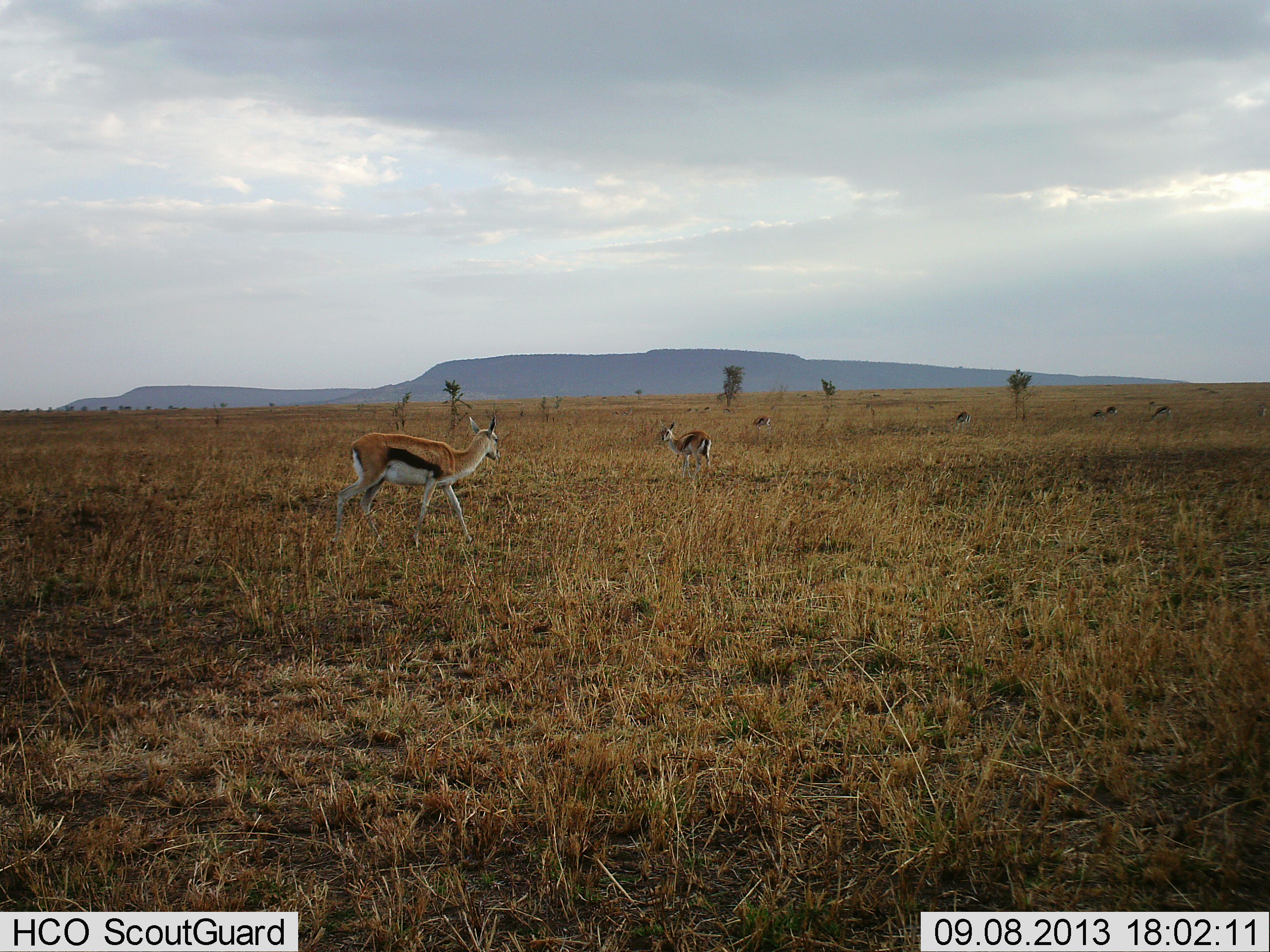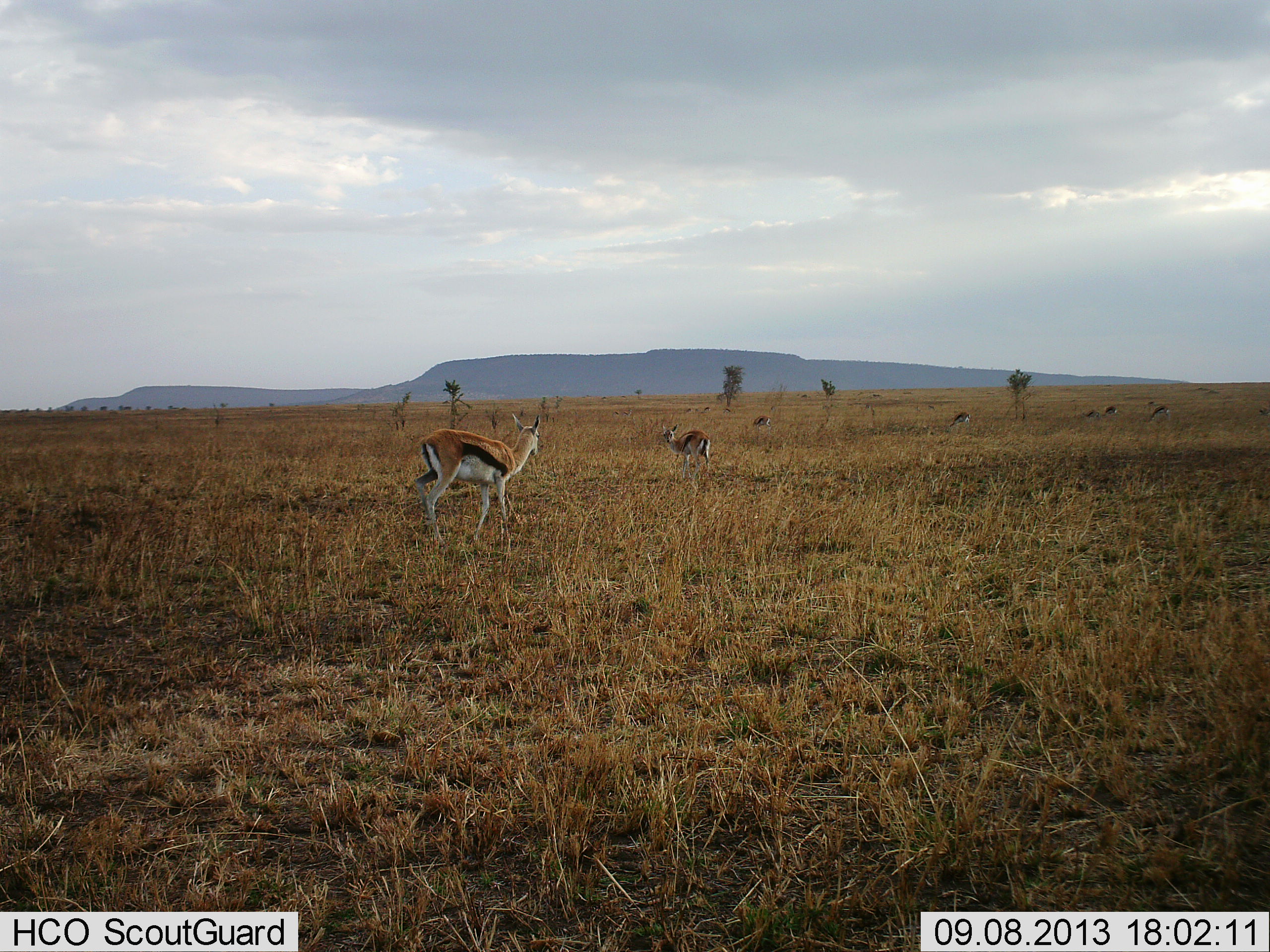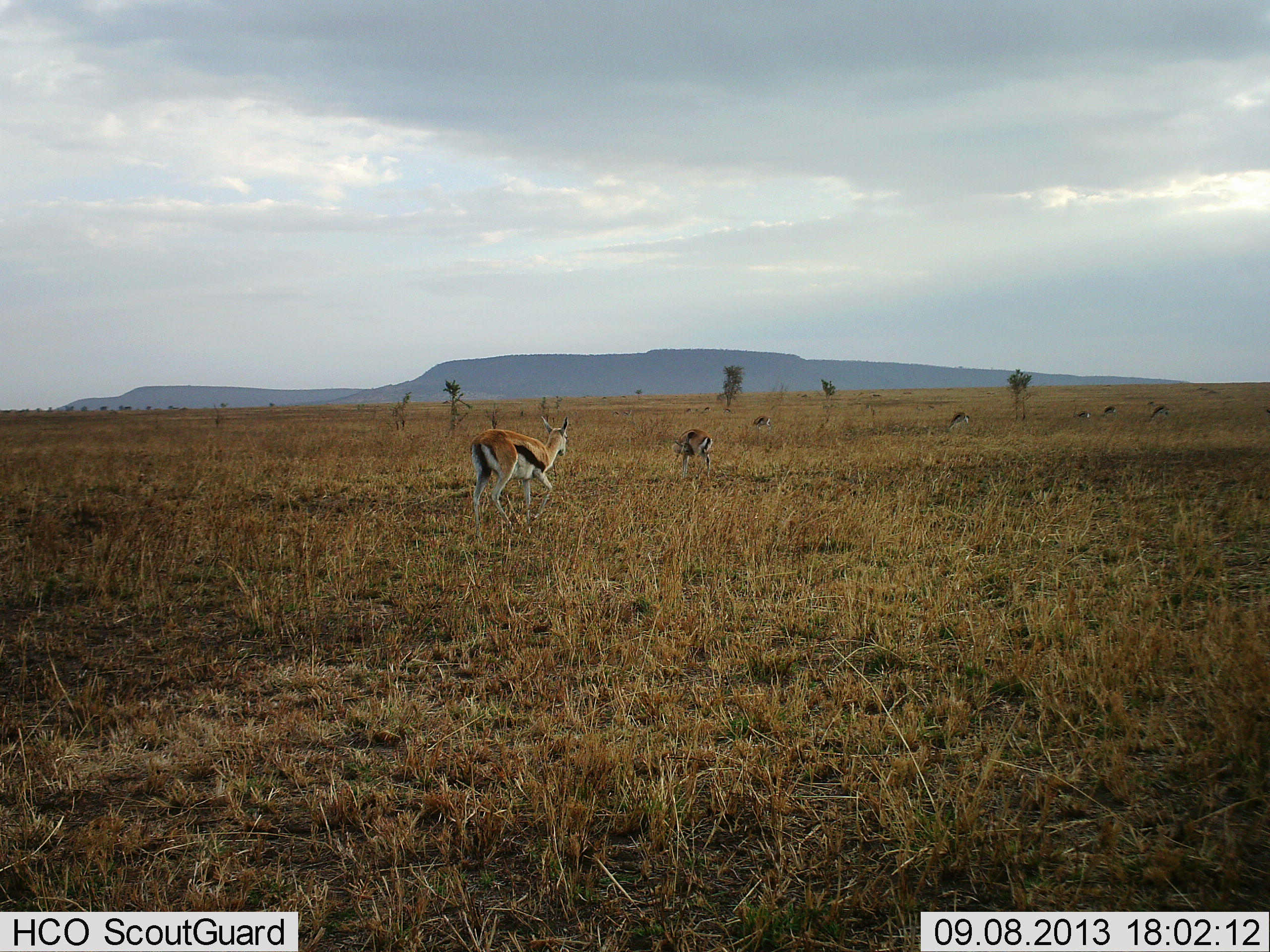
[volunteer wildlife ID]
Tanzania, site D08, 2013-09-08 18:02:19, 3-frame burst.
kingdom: Animalia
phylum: Chordata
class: Mammalia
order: Artiodactyla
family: Bovidae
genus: Eudorcas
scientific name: Eudorcas thomsonii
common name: thomson's gazelle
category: gazellethomsons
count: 7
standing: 72%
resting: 0%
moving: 61%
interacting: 0%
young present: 6%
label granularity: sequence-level